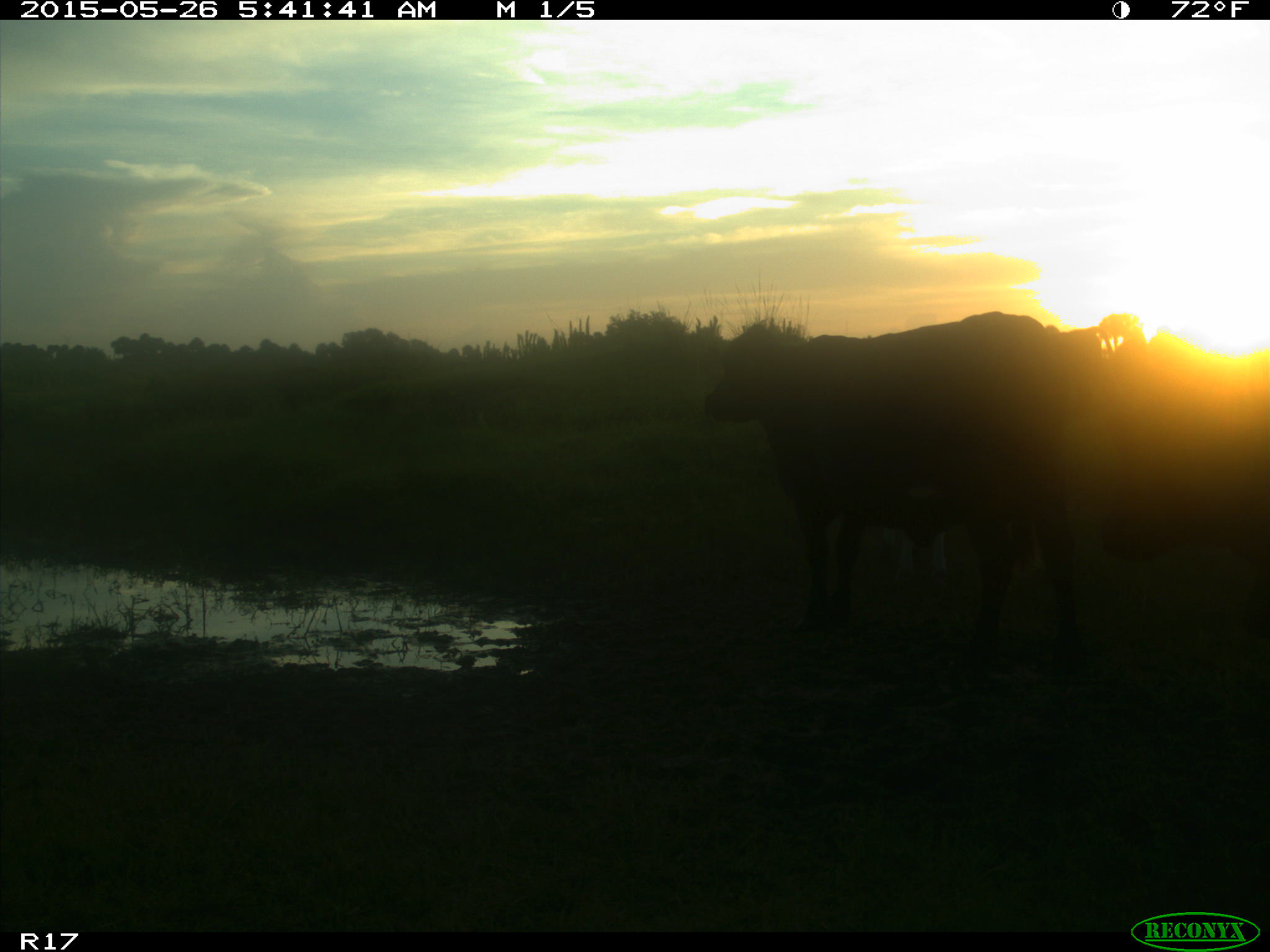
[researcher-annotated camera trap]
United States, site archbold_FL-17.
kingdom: Animalia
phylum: Chordata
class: Mammalia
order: Artiodactyla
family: Bovidae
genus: Bos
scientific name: Bos taurus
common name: domestic cow